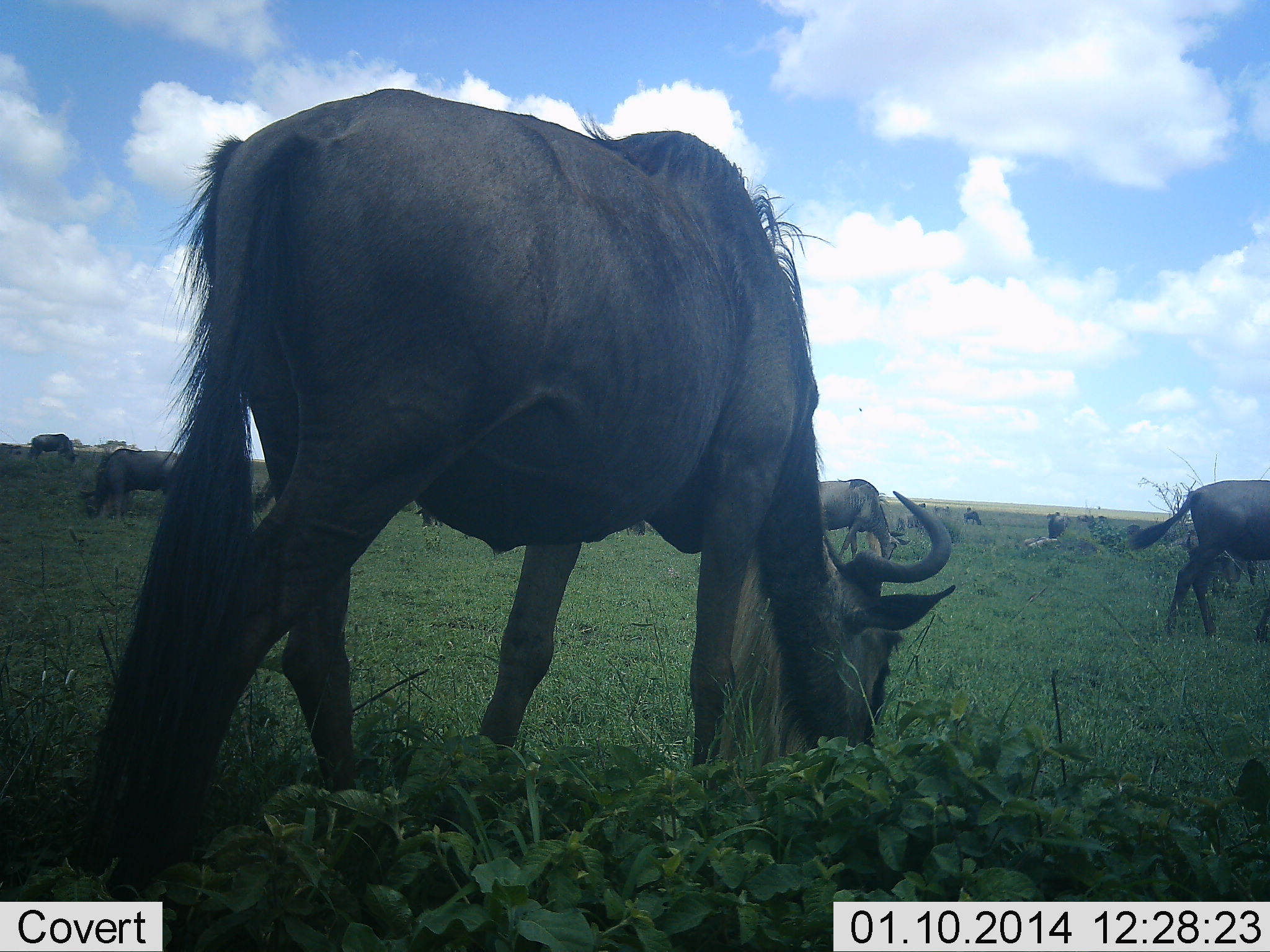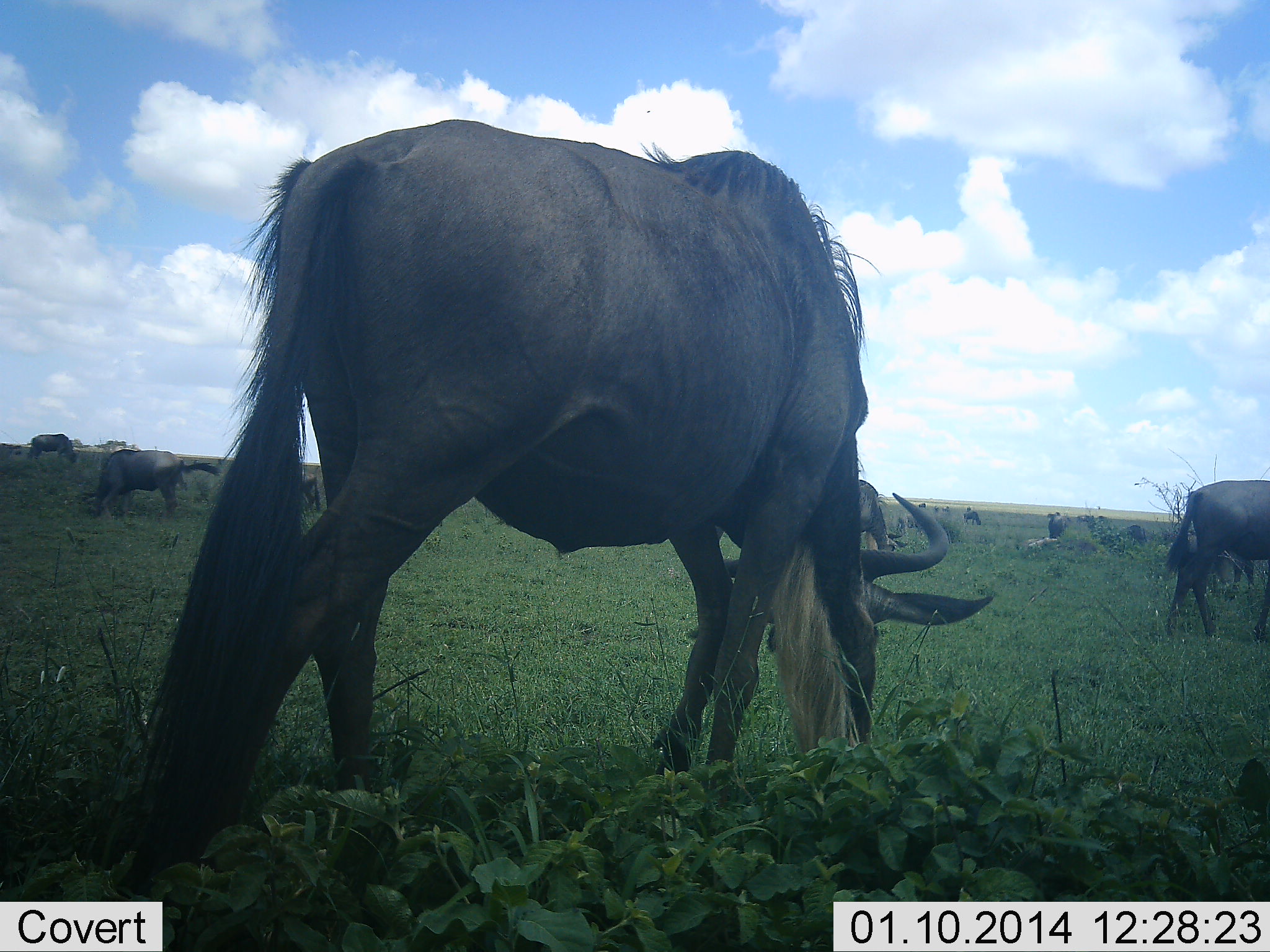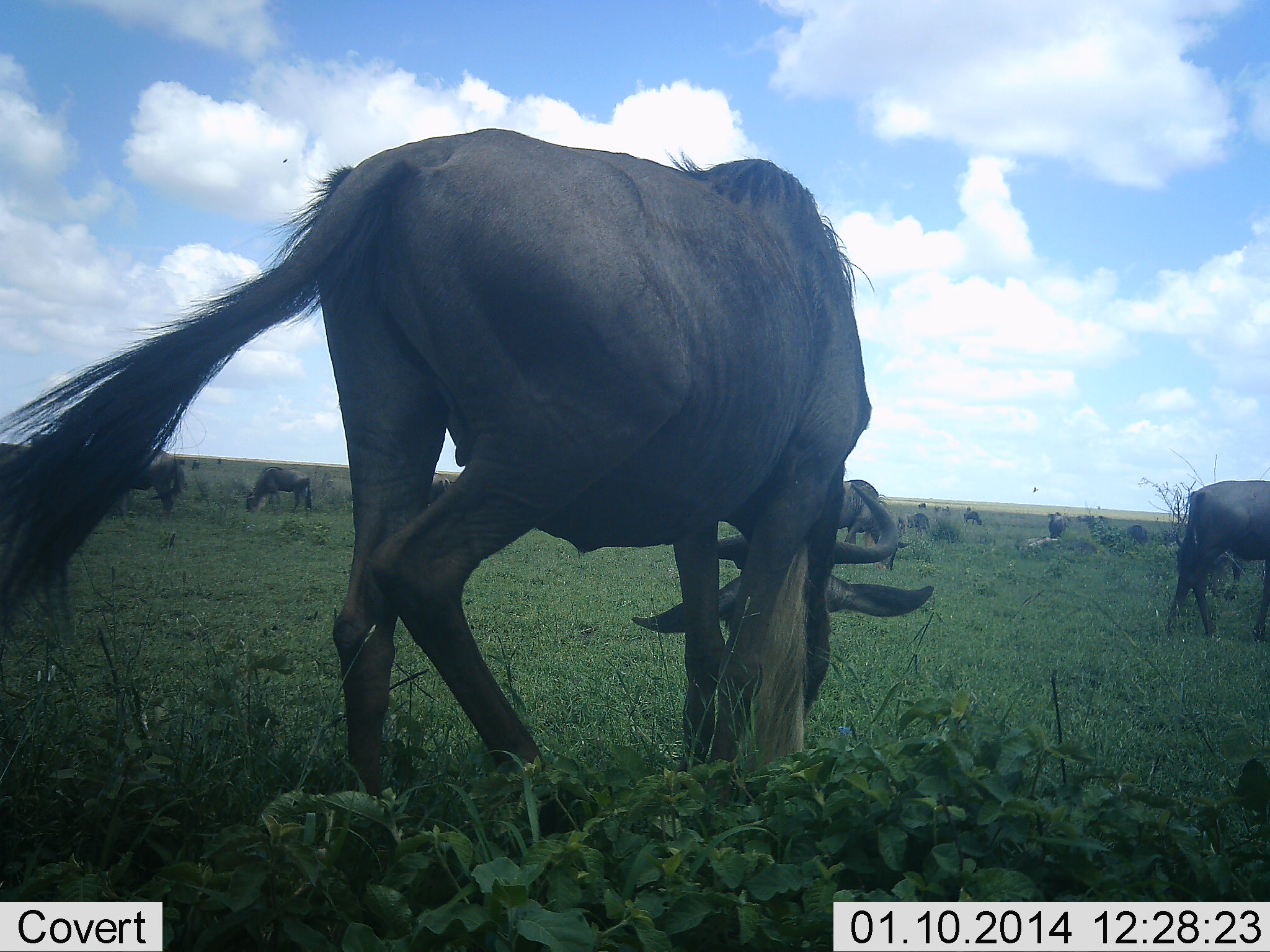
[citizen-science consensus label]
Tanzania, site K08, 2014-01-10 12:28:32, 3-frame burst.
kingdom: Animalia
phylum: Chordata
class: Mammalia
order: Artiodactyla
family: Bovidae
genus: Connochaetes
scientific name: Connochaetes taurinus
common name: blue wildebeest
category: wildebeest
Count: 11-50.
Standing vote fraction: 47%.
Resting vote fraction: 9%.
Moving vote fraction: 16%.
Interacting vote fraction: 6%.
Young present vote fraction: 9%.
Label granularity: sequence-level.